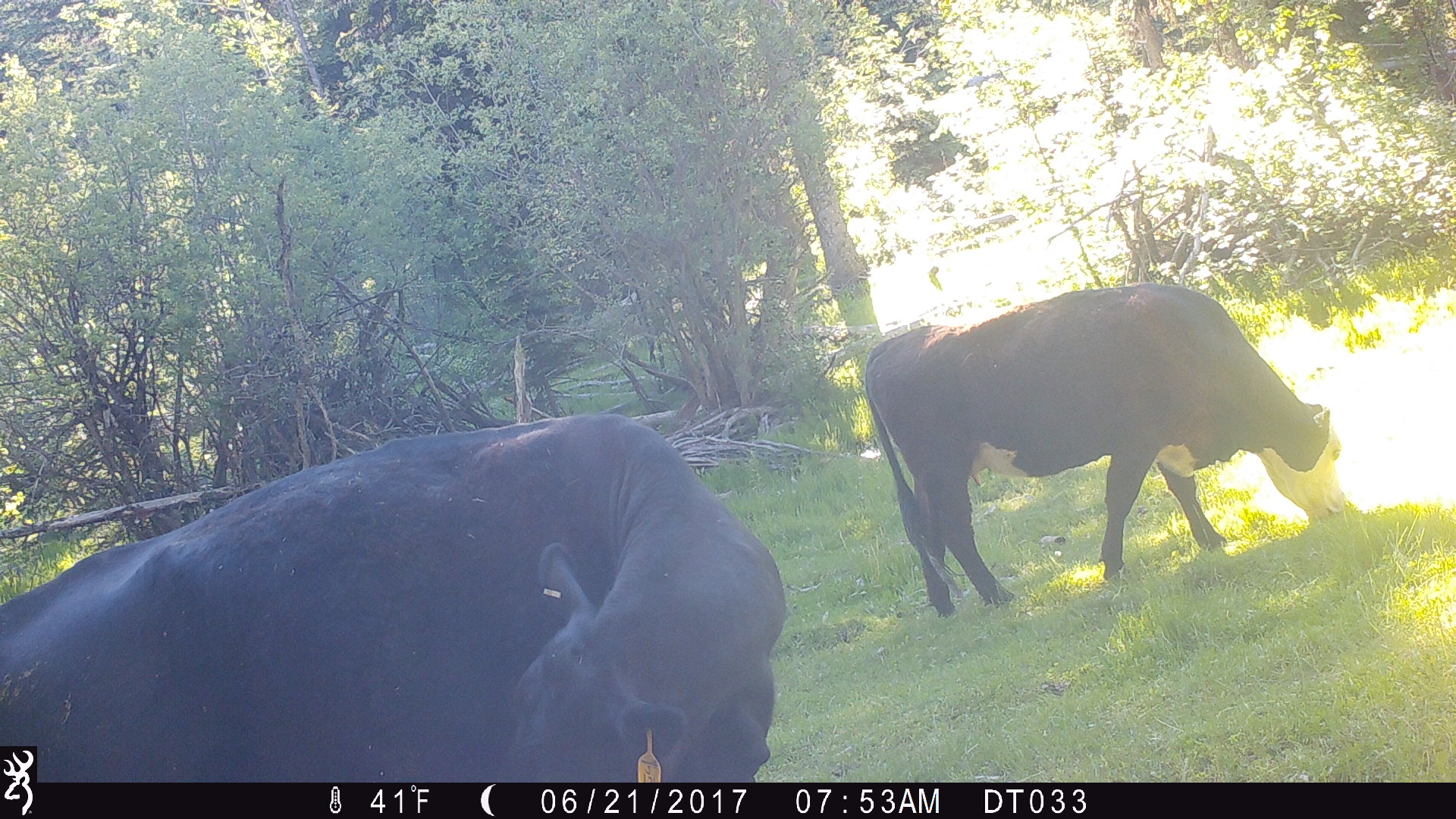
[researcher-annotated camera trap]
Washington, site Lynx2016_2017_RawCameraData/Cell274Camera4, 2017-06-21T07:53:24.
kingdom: Animalia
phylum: Chordata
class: Mammalia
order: Artiodactyla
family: Bovidae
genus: Bos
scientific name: Bos taurus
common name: domestic cattle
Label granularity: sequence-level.